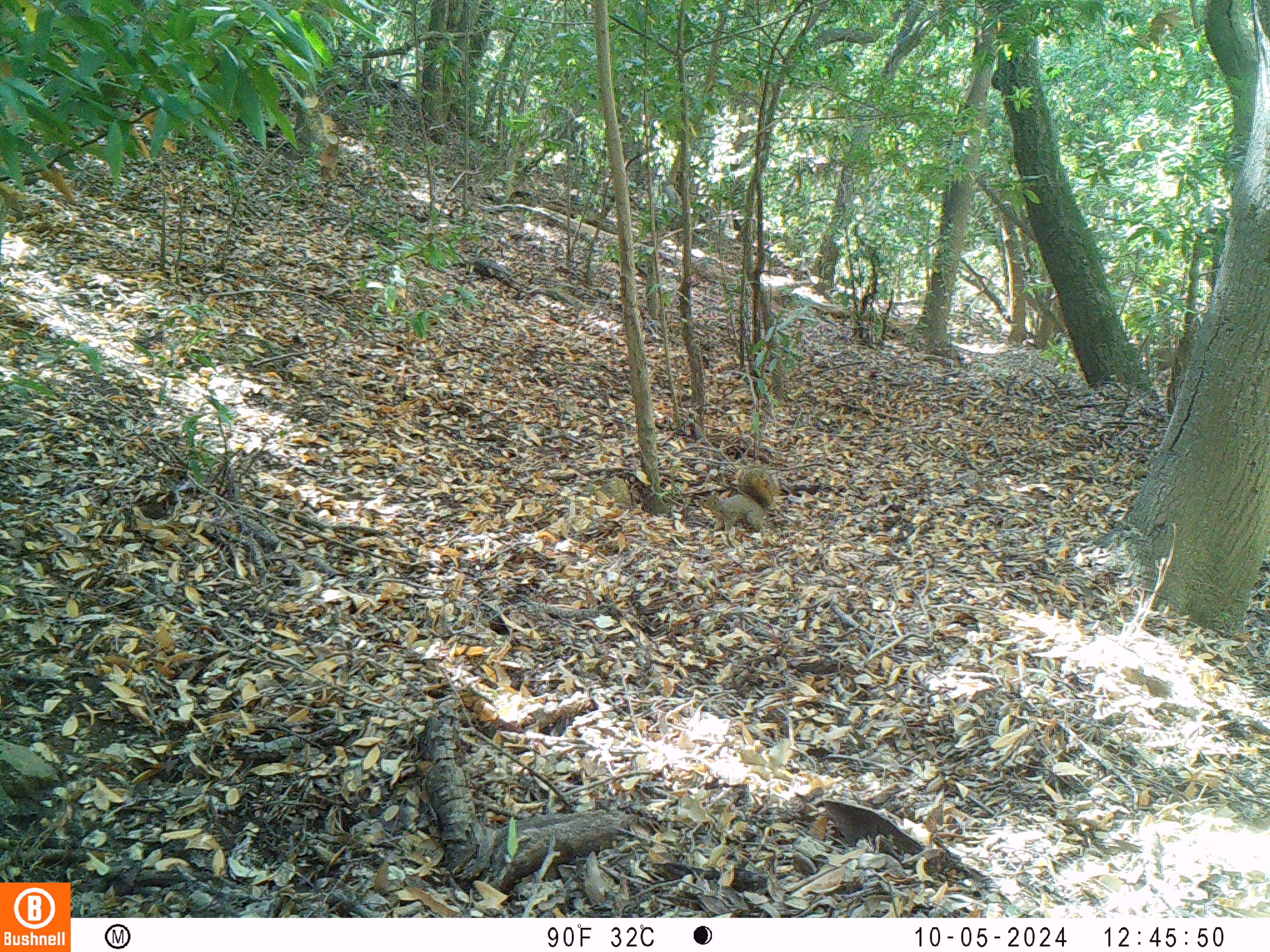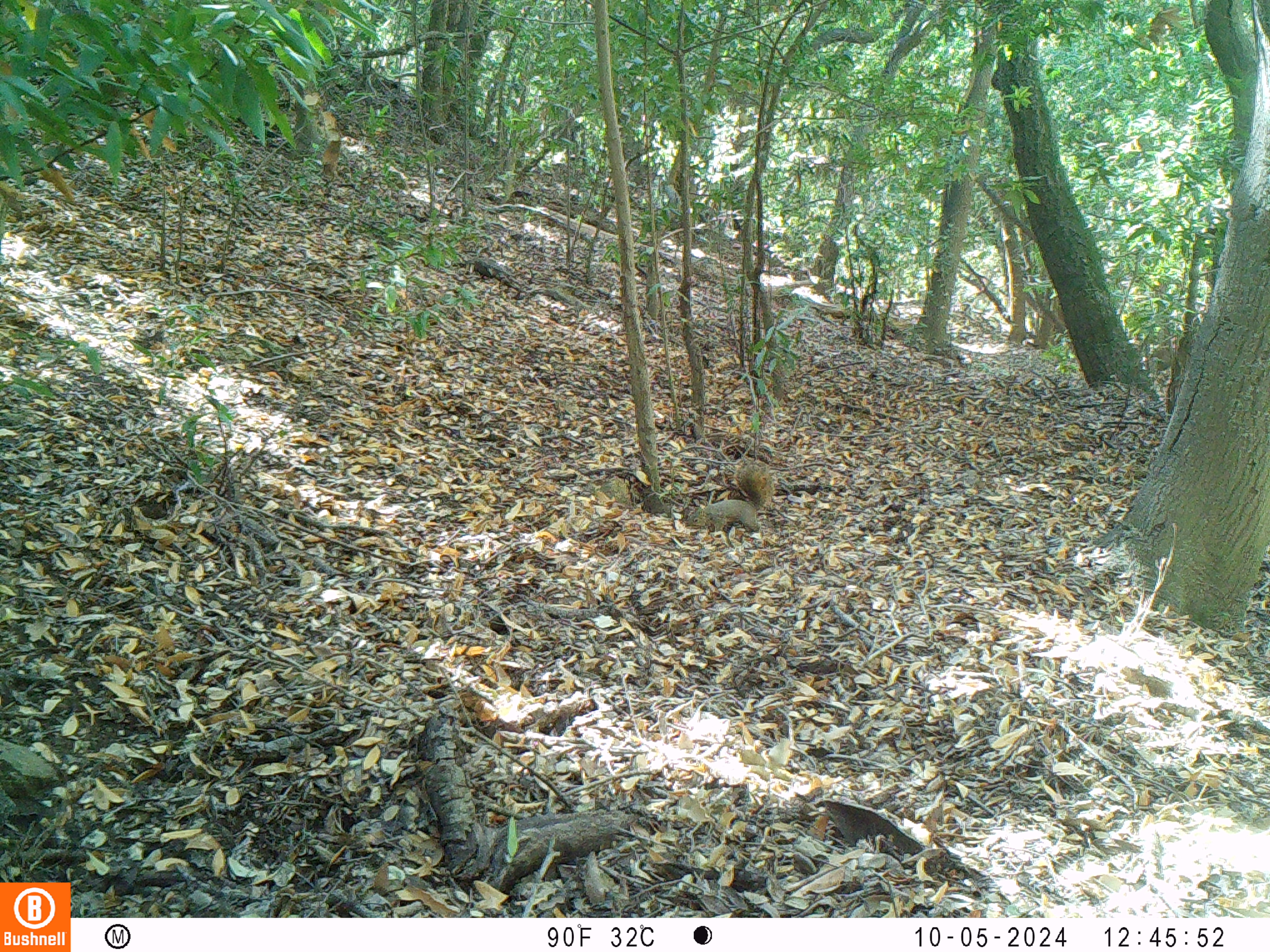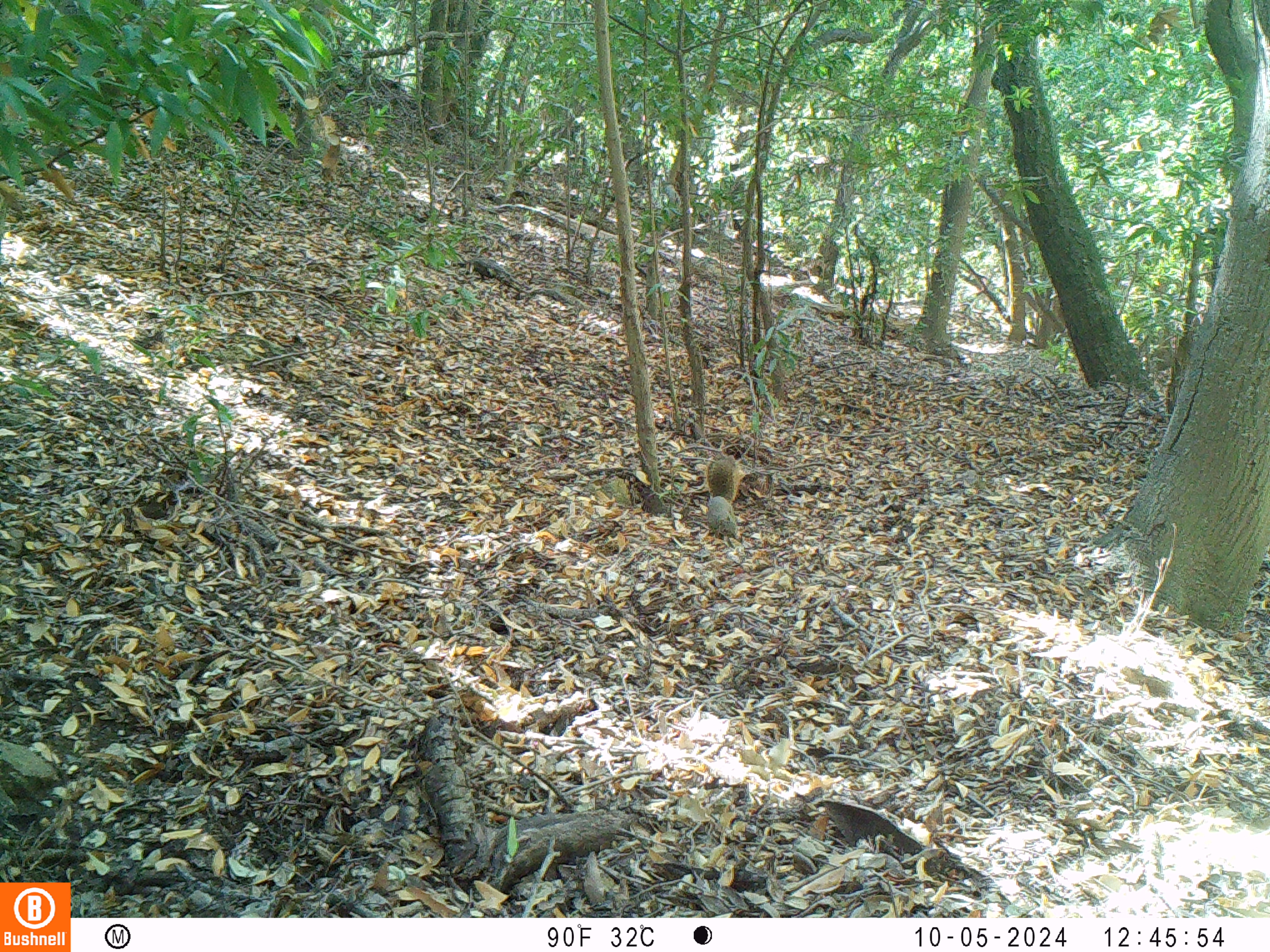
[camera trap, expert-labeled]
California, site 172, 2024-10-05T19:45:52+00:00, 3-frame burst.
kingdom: Animalia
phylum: Chordata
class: Mammalia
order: Rodentia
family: Sciuridae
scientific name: Sciuridae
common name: squirrel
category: unknown squirrel